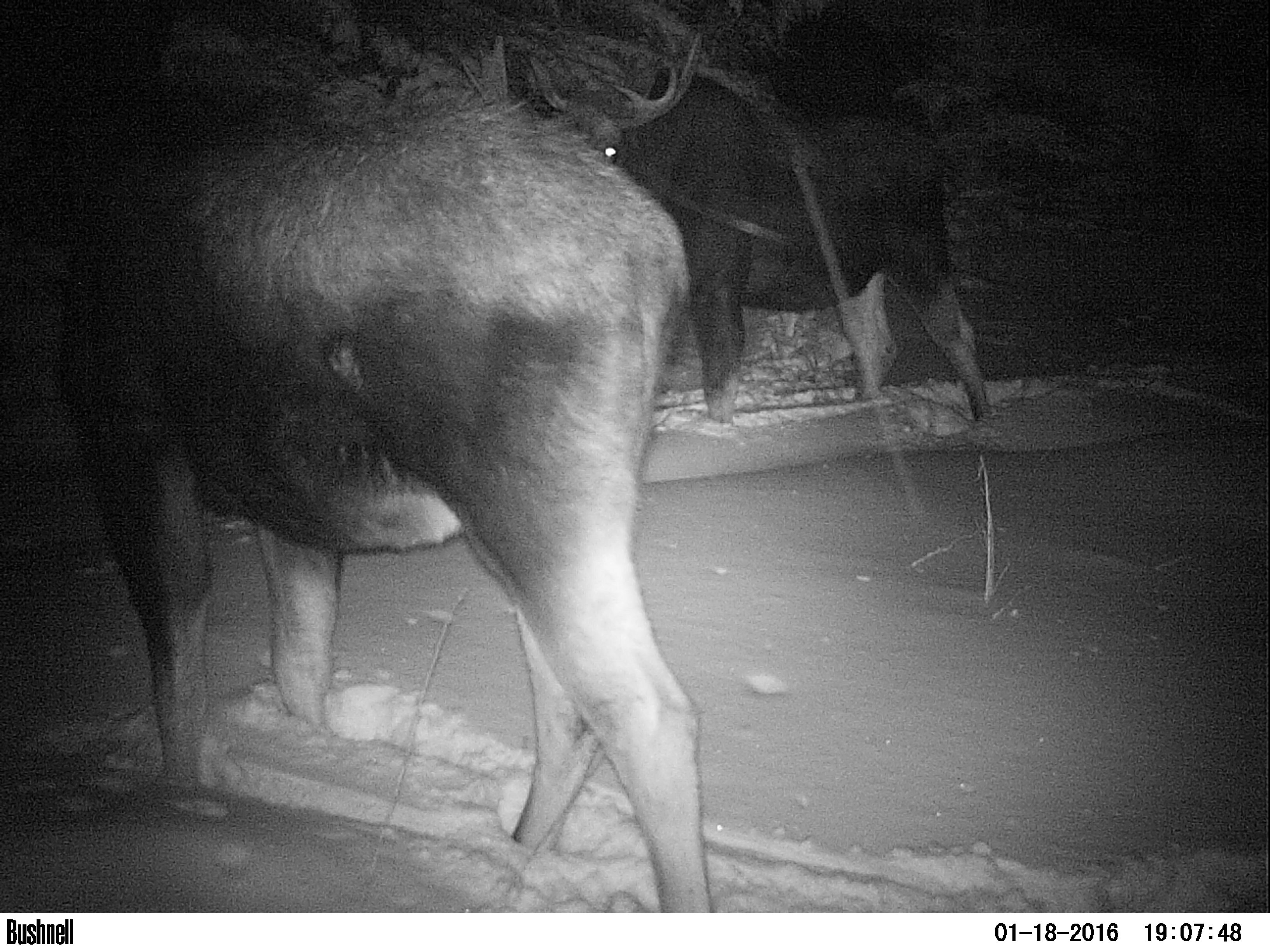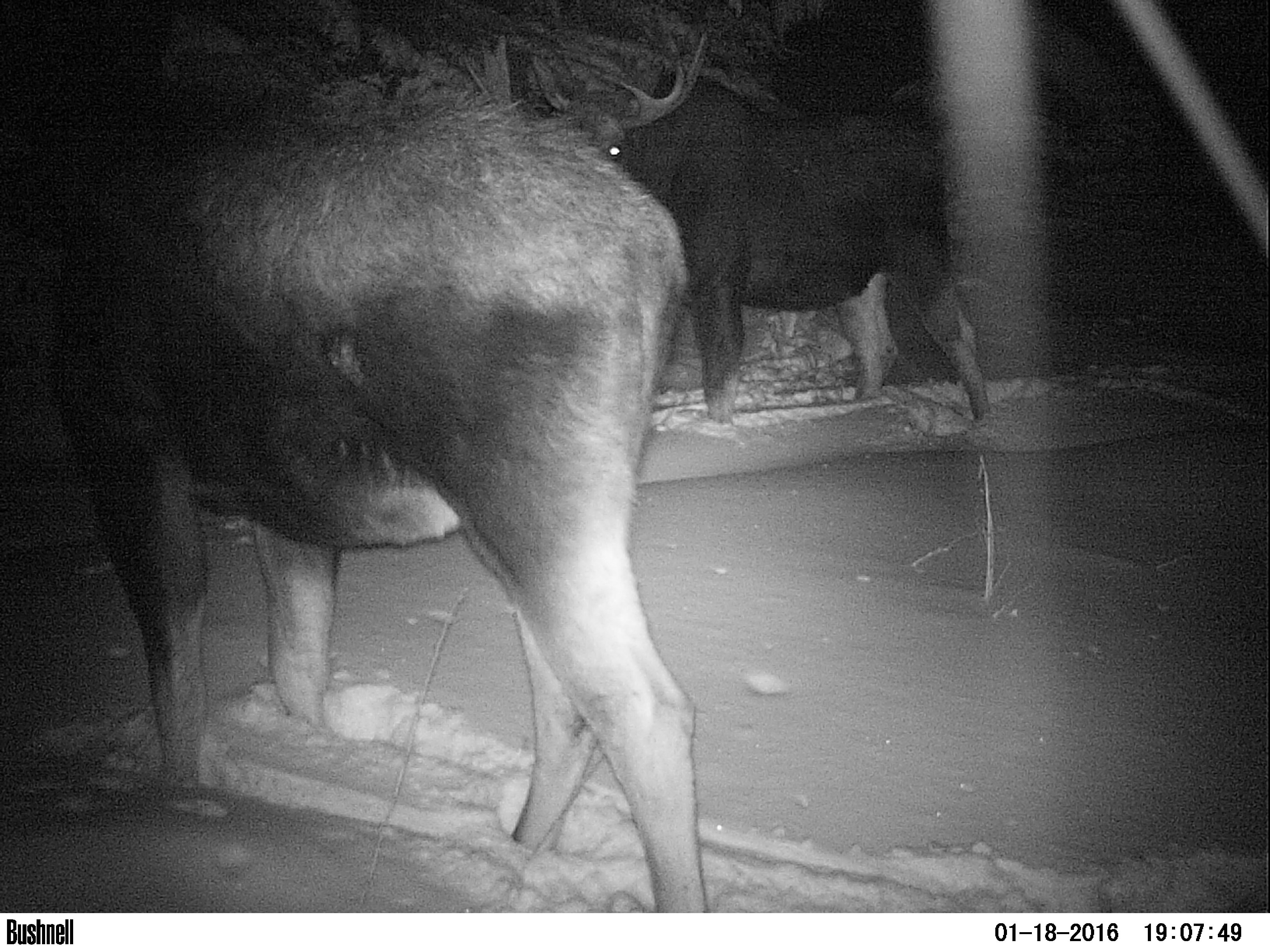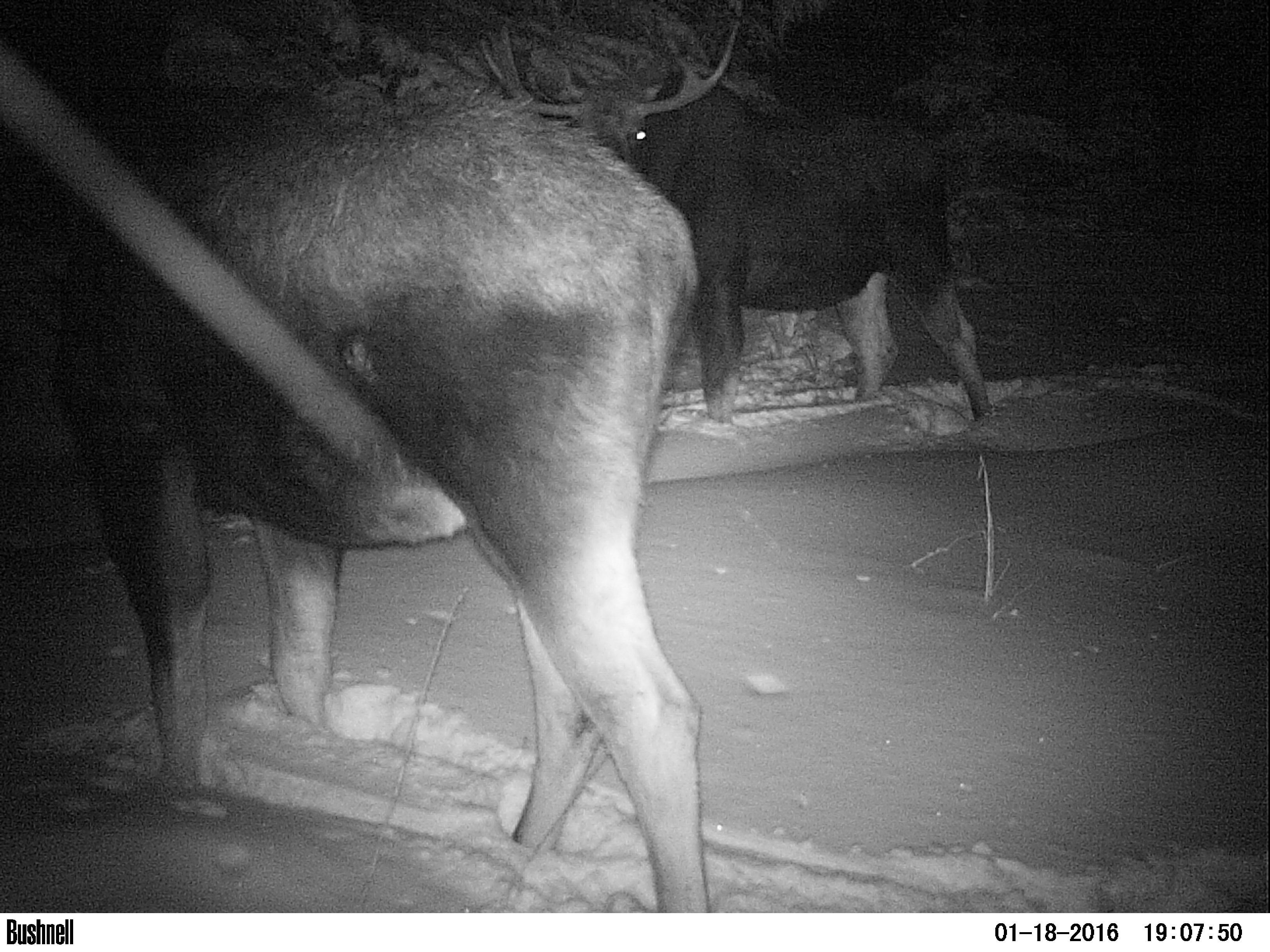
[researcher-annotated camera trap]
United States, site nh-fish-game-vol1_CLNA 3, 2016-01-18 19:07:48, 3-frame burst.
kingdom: Animalia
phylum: Chordata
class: Mammalia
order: Artiodactyla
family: Cervidae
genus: Alces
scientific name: Alces alces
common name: moose